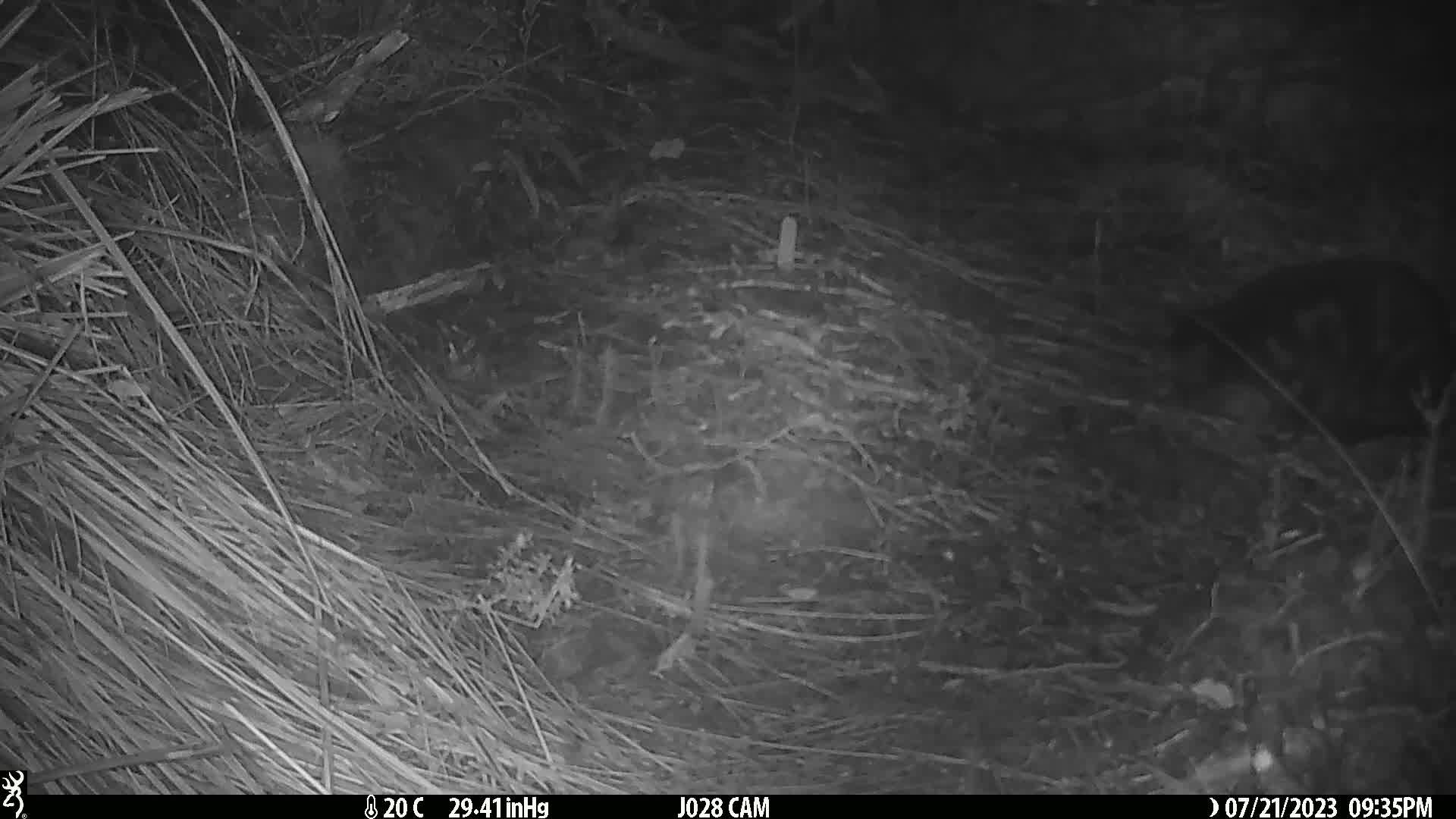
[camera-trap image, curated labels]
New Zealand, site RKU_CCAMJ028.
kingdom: Animalia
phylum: Chordata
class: Mammalia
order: Carnivora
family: Felidae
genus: Felis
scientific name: Felis catus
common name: domestic cat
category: cat